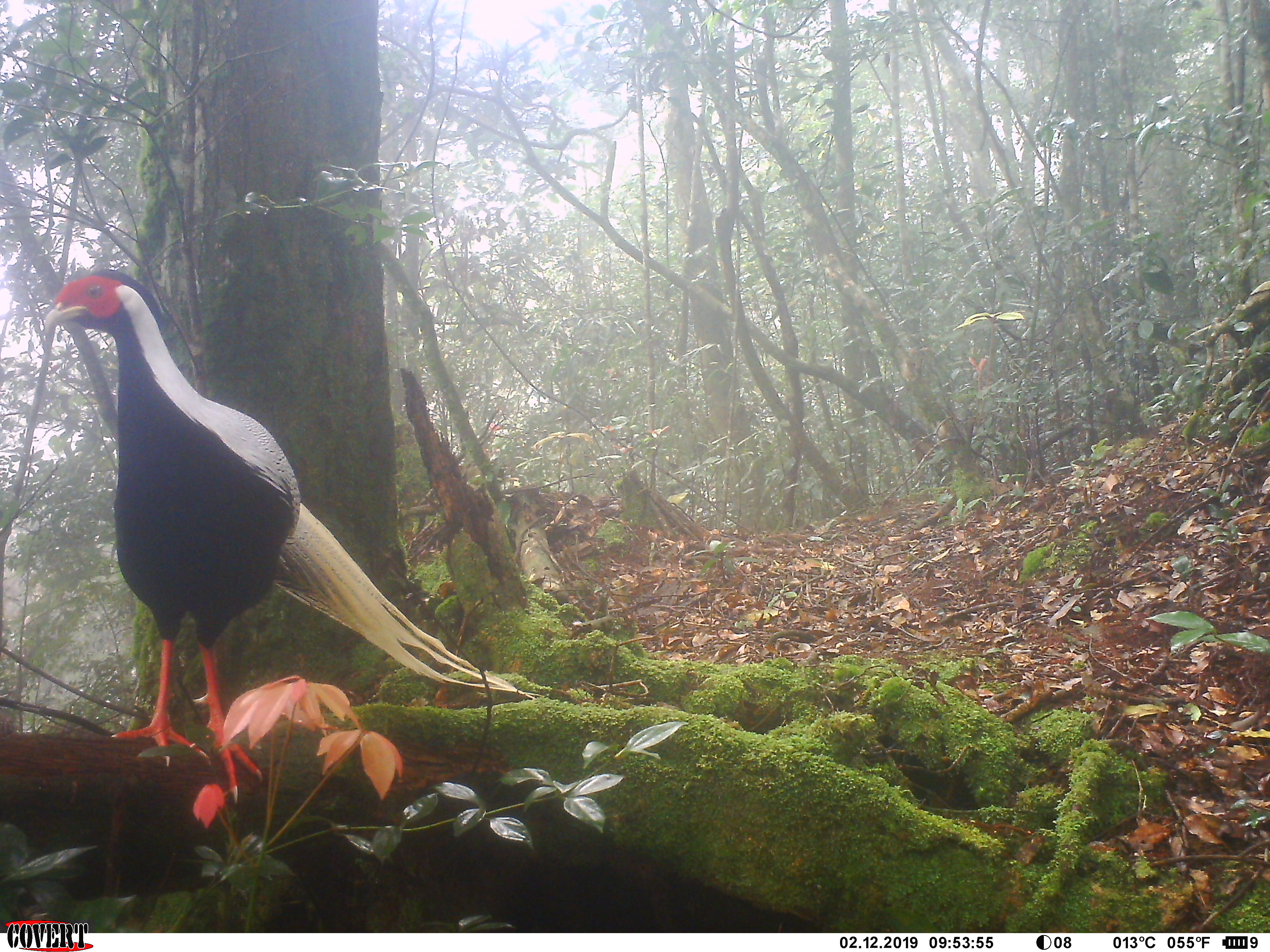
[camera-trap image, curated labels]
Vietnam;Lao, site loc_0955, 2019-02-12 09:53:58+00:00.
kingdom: Animalia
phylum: Chordata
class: Aves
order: Galliformes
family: Phasianidae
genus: Lophura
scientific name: Lophura nycthemera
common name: silver pheasant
Silver pheasant (Lophura nycthemera). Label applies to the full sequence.